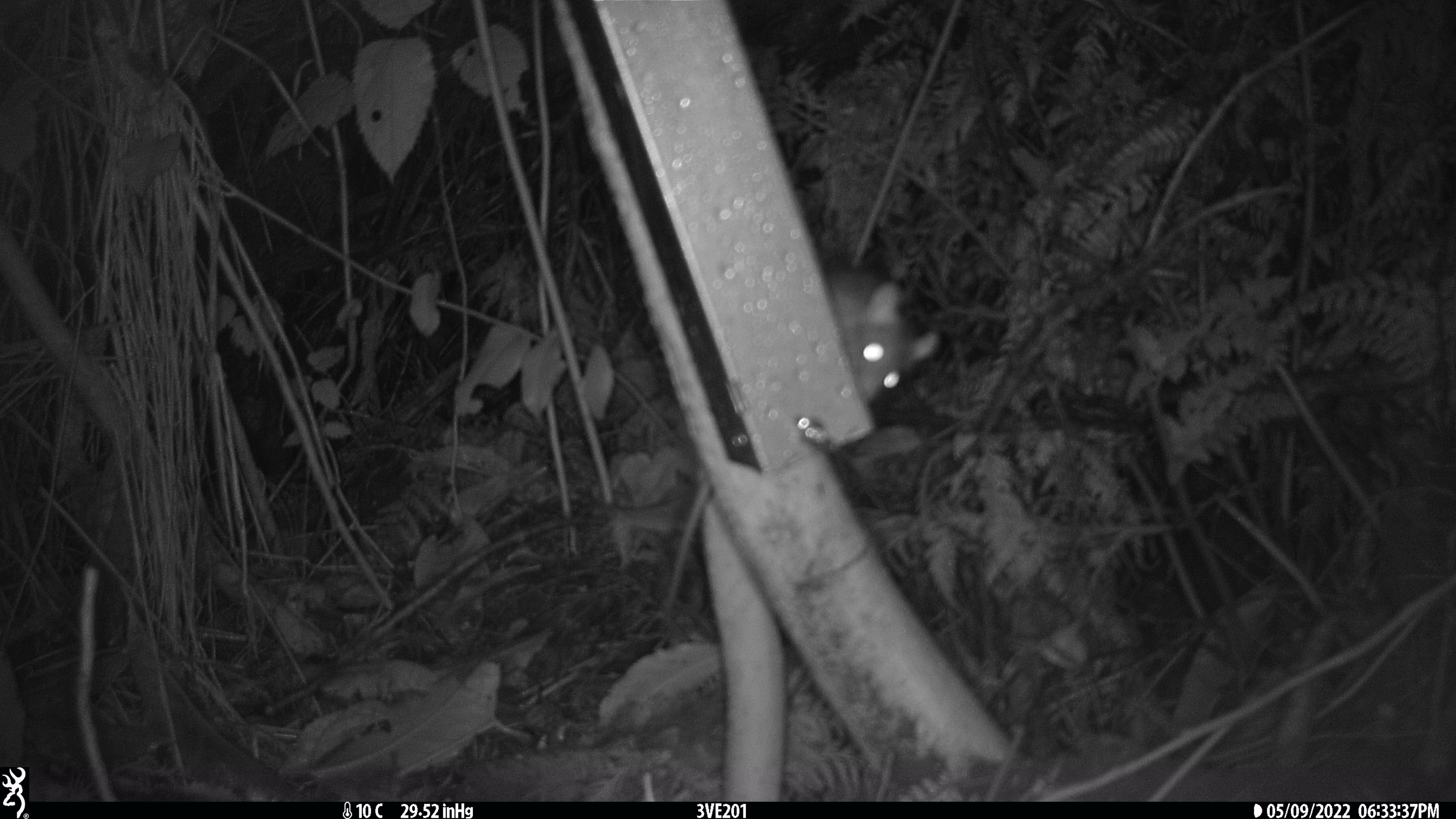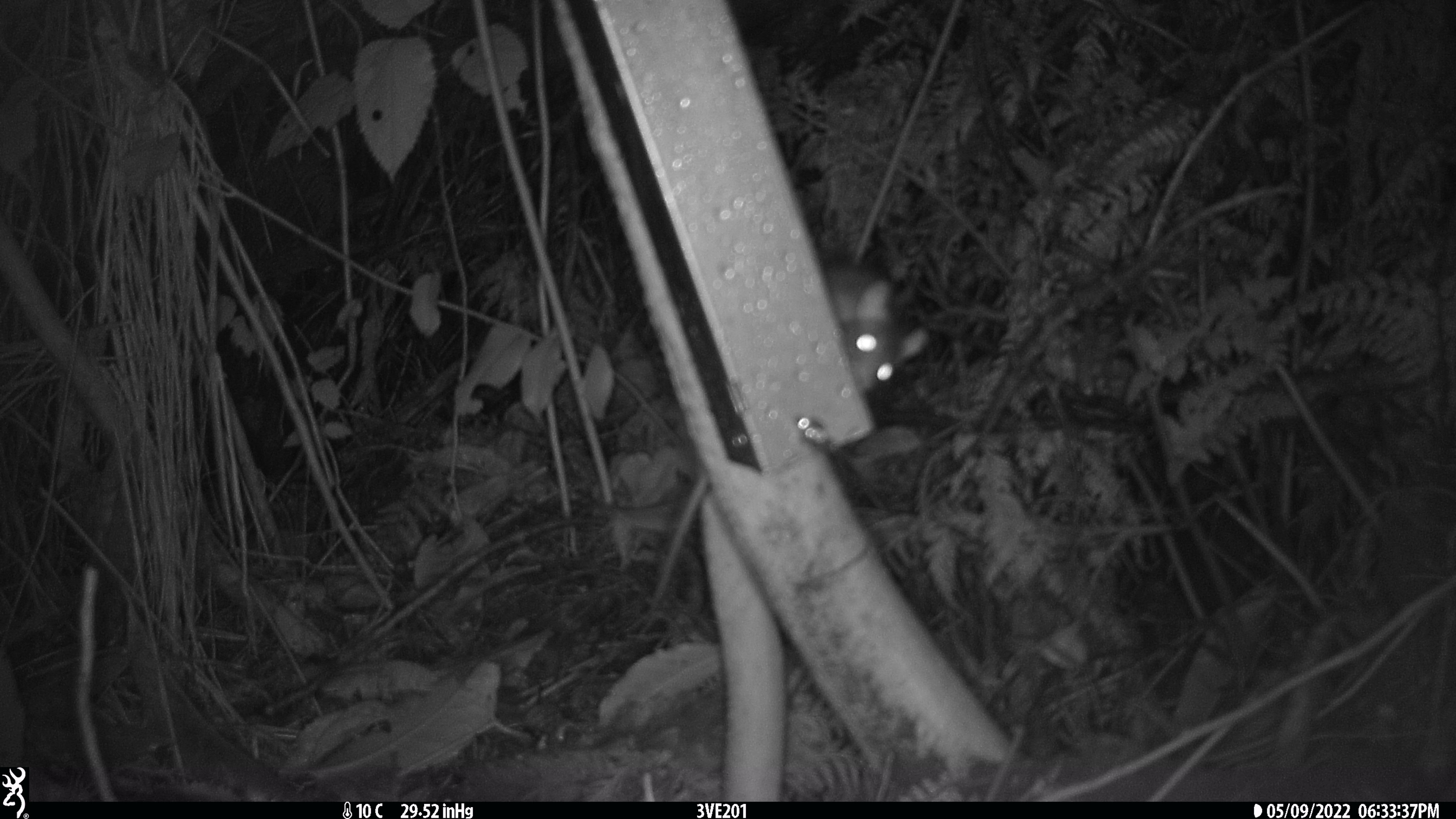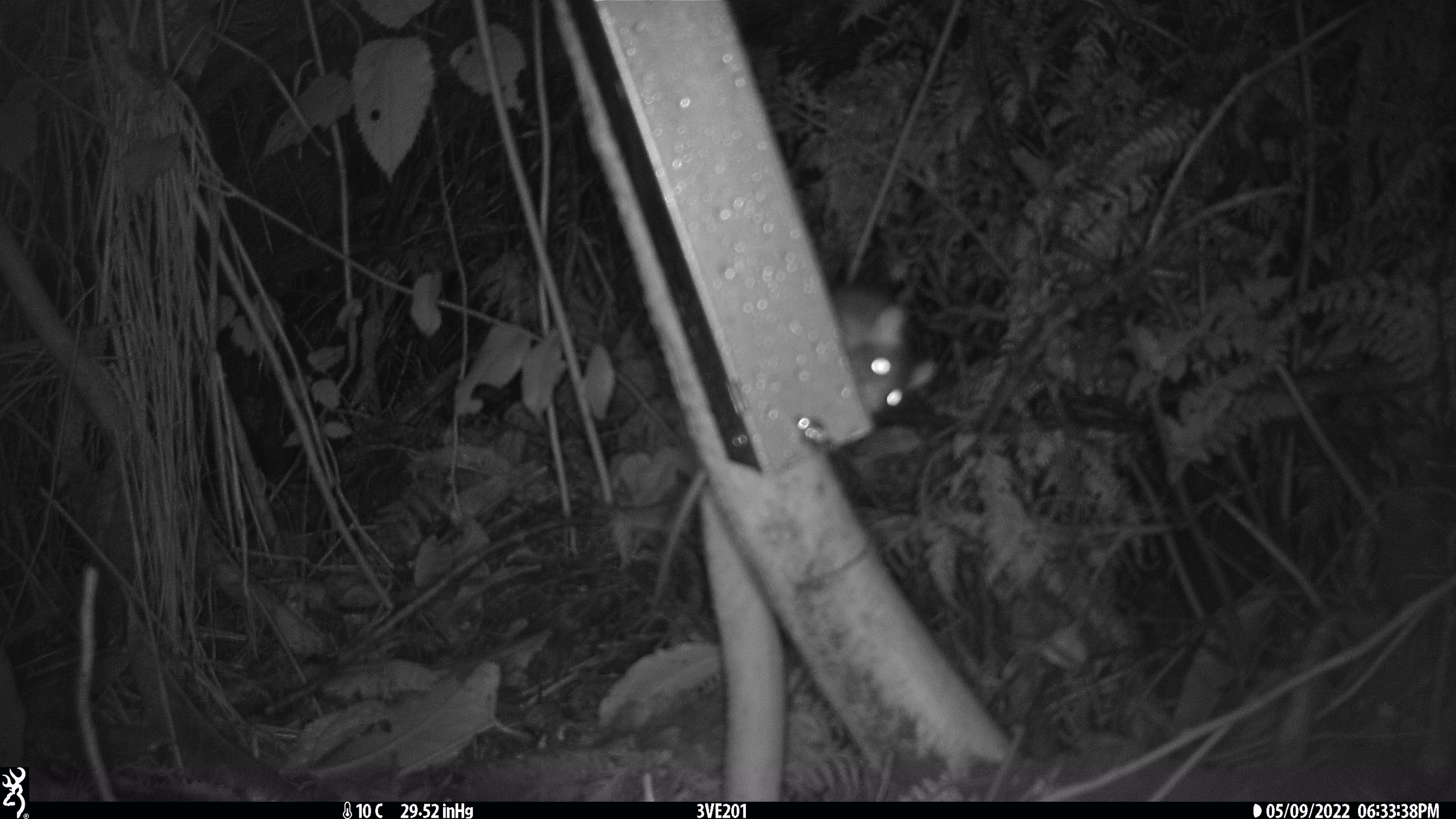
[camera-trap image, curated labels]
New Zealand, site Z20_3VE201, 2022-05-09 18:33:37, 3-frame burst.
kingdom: Animalia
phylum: Chordata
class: Mammalia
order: Rodentia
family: Muridae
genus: Rattus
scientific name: Rattus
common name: rat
Rat (Rattus).